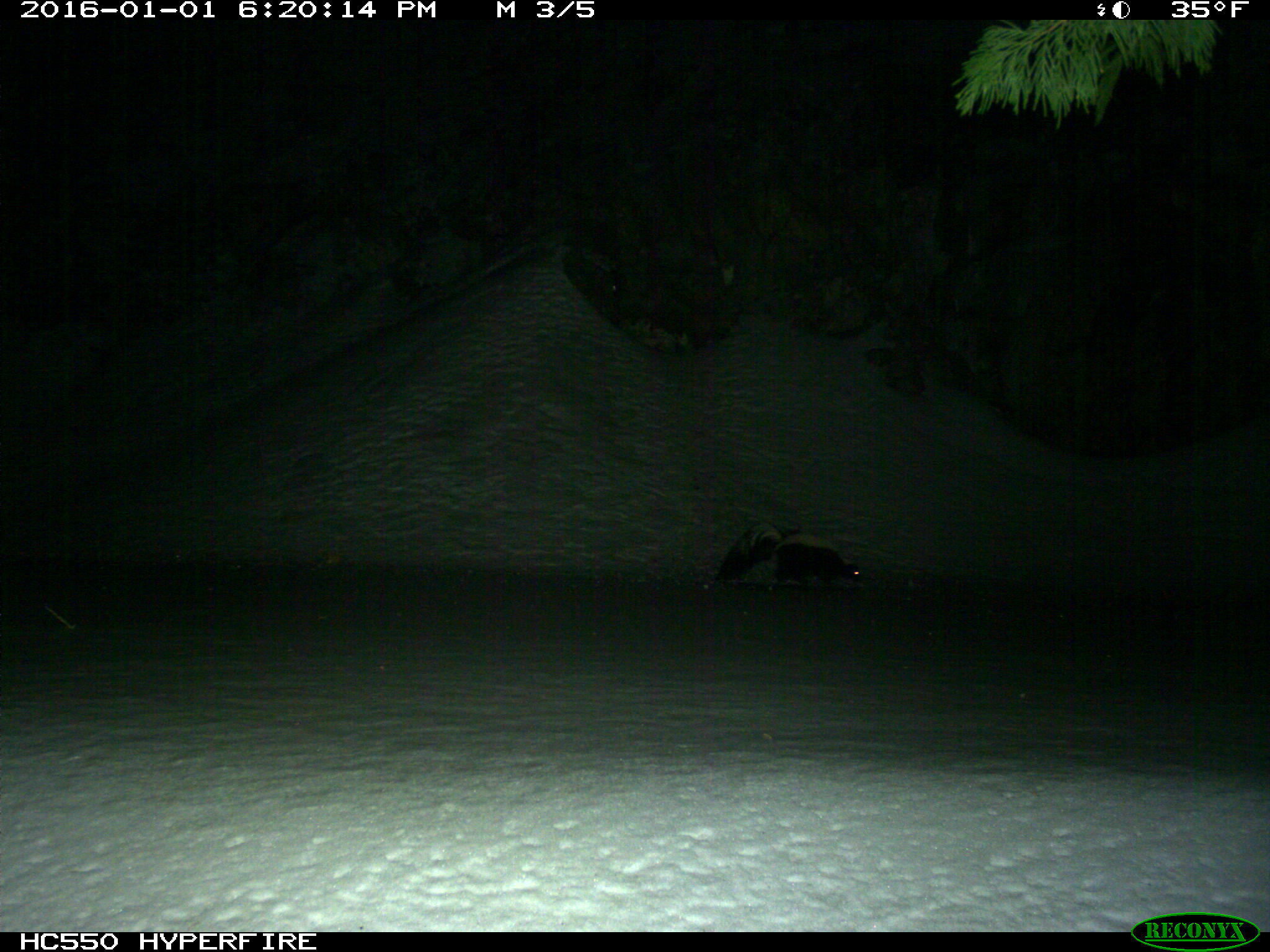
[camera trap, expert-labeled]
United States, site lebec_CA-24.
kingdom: Animalia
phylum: Chordata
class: Mammalia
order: Carnivora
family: Mephitidae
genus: Mephitis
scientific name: Mephitis mephitis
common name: striped skunk